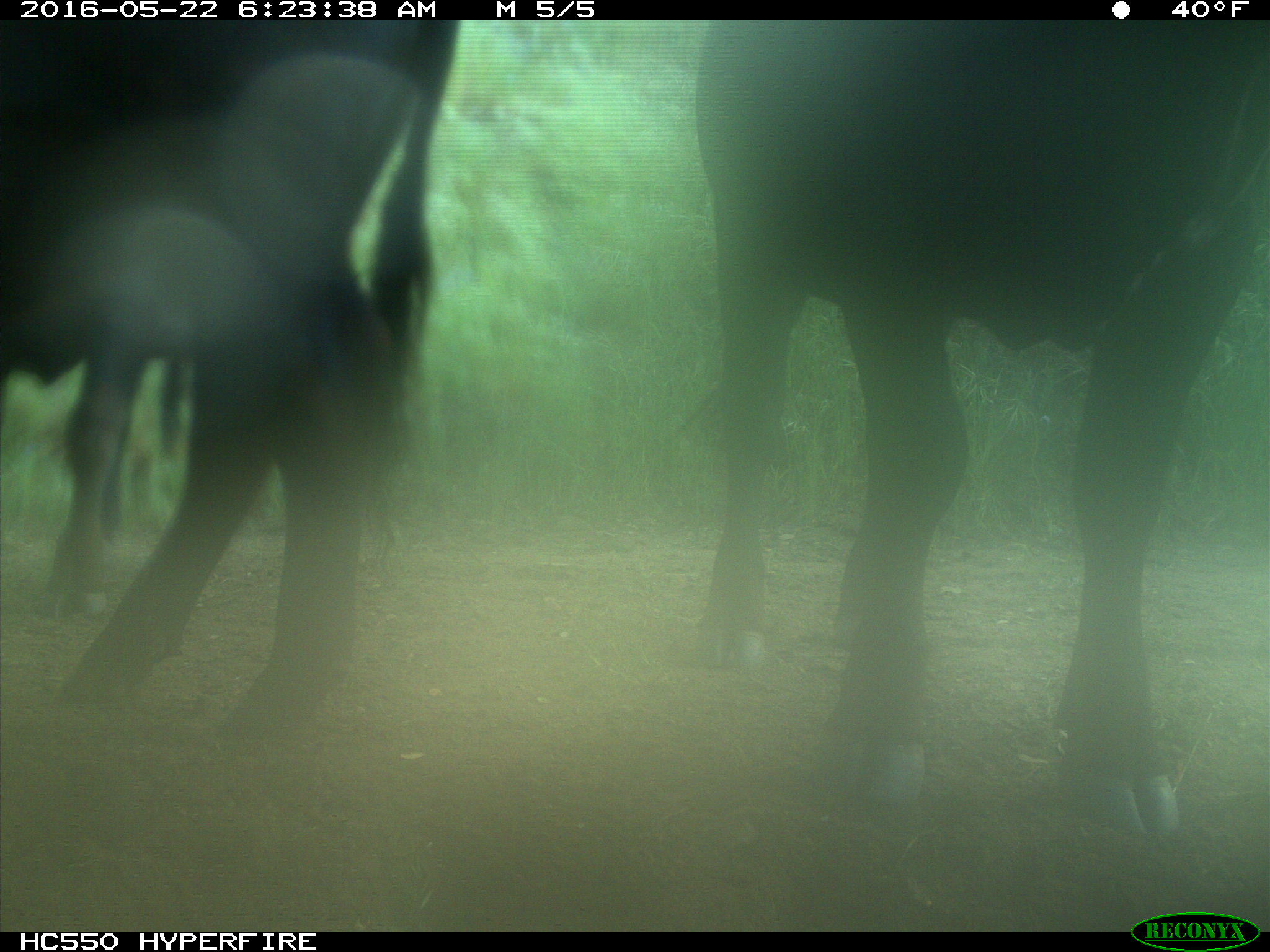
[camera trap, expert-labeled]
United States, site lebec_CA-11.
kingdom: Animalia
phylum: Chordata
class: Mammalia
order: Artiodactyla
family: Bovidae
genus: Bos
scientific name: Bos taurus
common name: domestic cow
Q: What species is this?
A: Bos taurus (domestic cow).